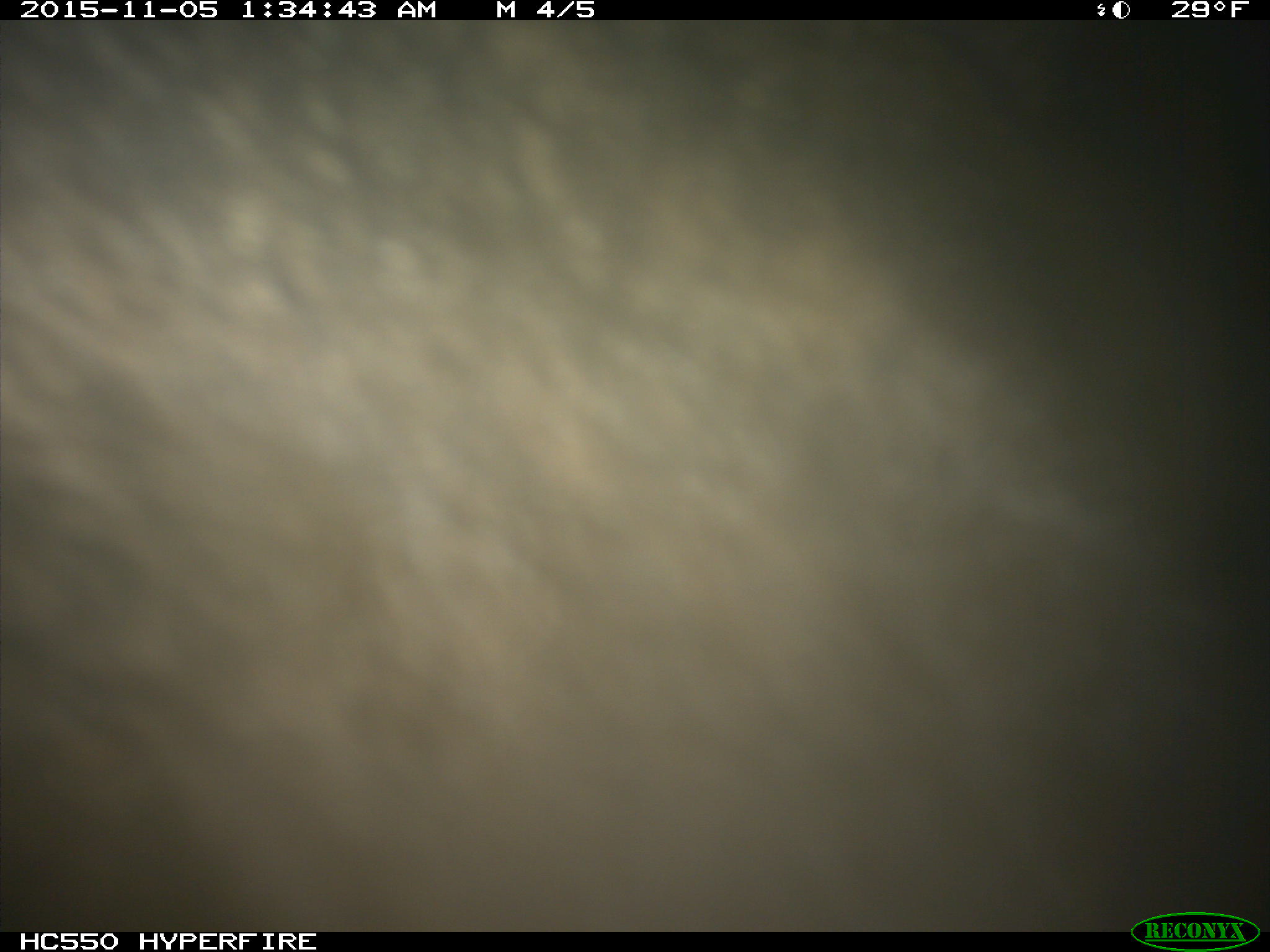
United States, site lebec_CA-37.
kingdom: Animalia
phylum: Chordata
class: Mammalia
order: Carnivora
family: Ursidae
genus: Ursus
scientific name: Ursus americanus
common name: american black bear